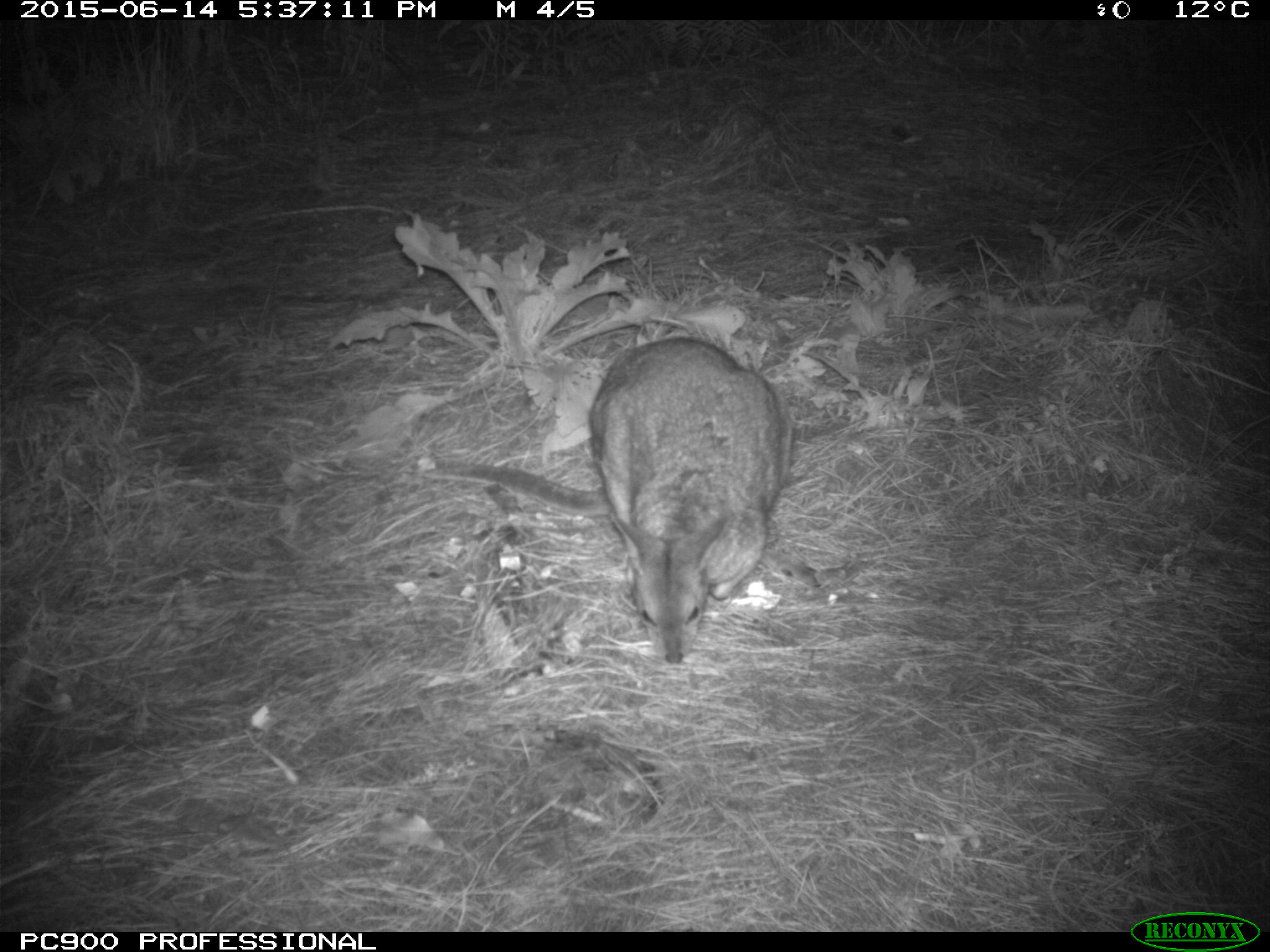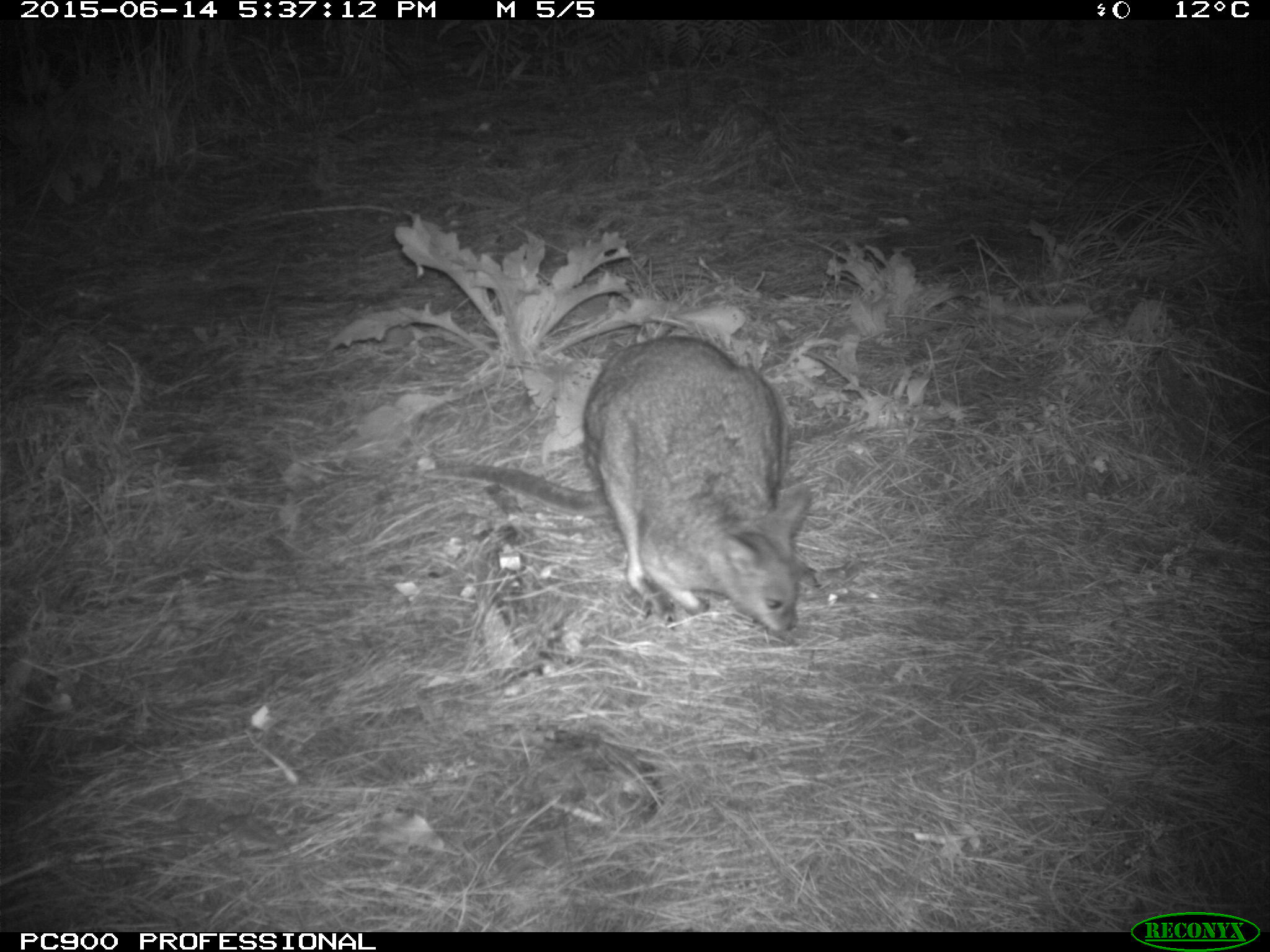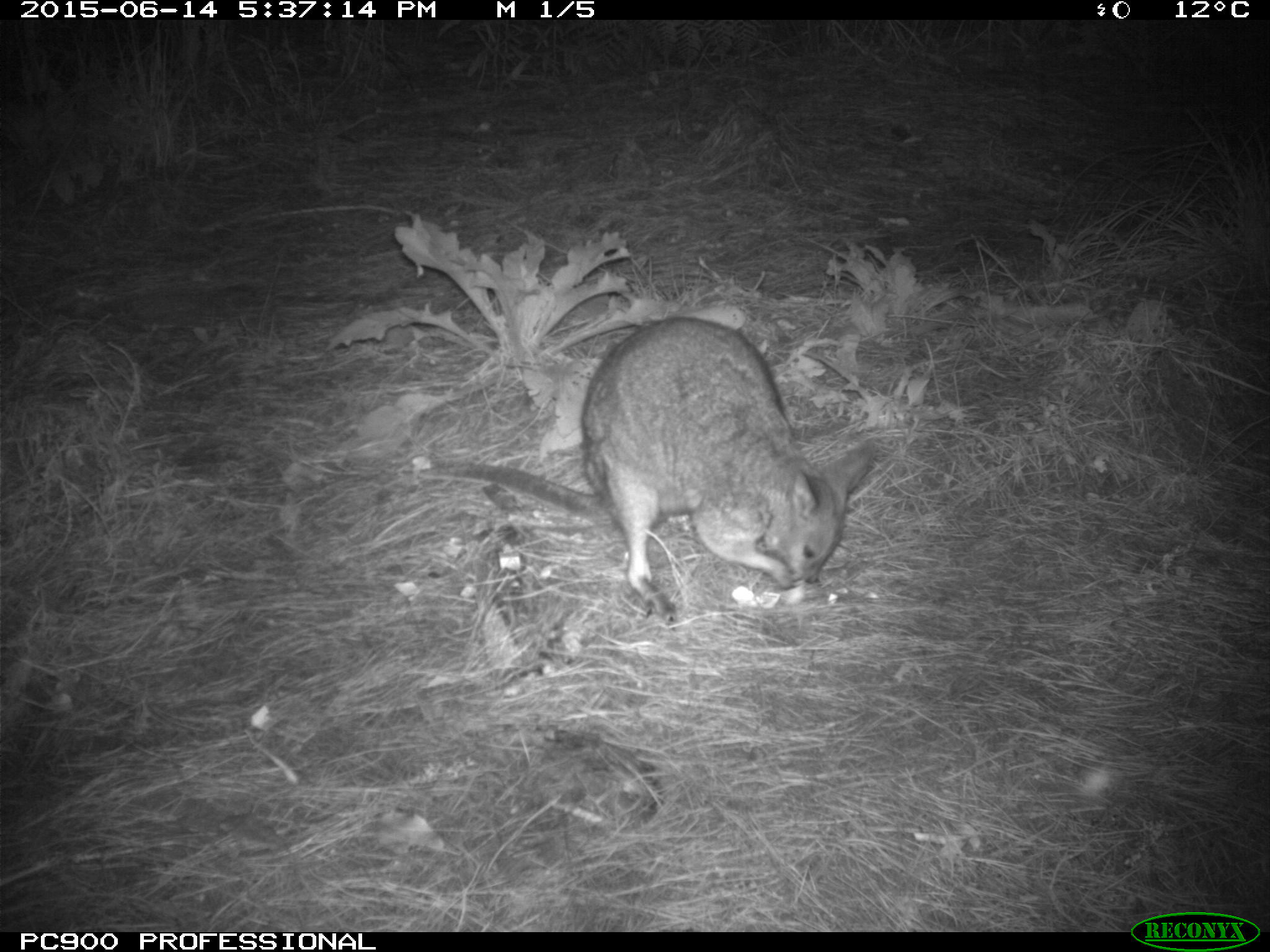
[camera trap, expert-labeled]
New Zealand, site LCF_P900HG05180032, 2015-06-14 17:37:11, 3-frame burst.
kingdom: Animalia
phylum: Chordata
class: Mammalia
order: Diprotodontia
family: Macropodidae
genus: Notamacropus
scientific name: Notamacropus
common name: wallaby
Wallaby (Notamacropus).